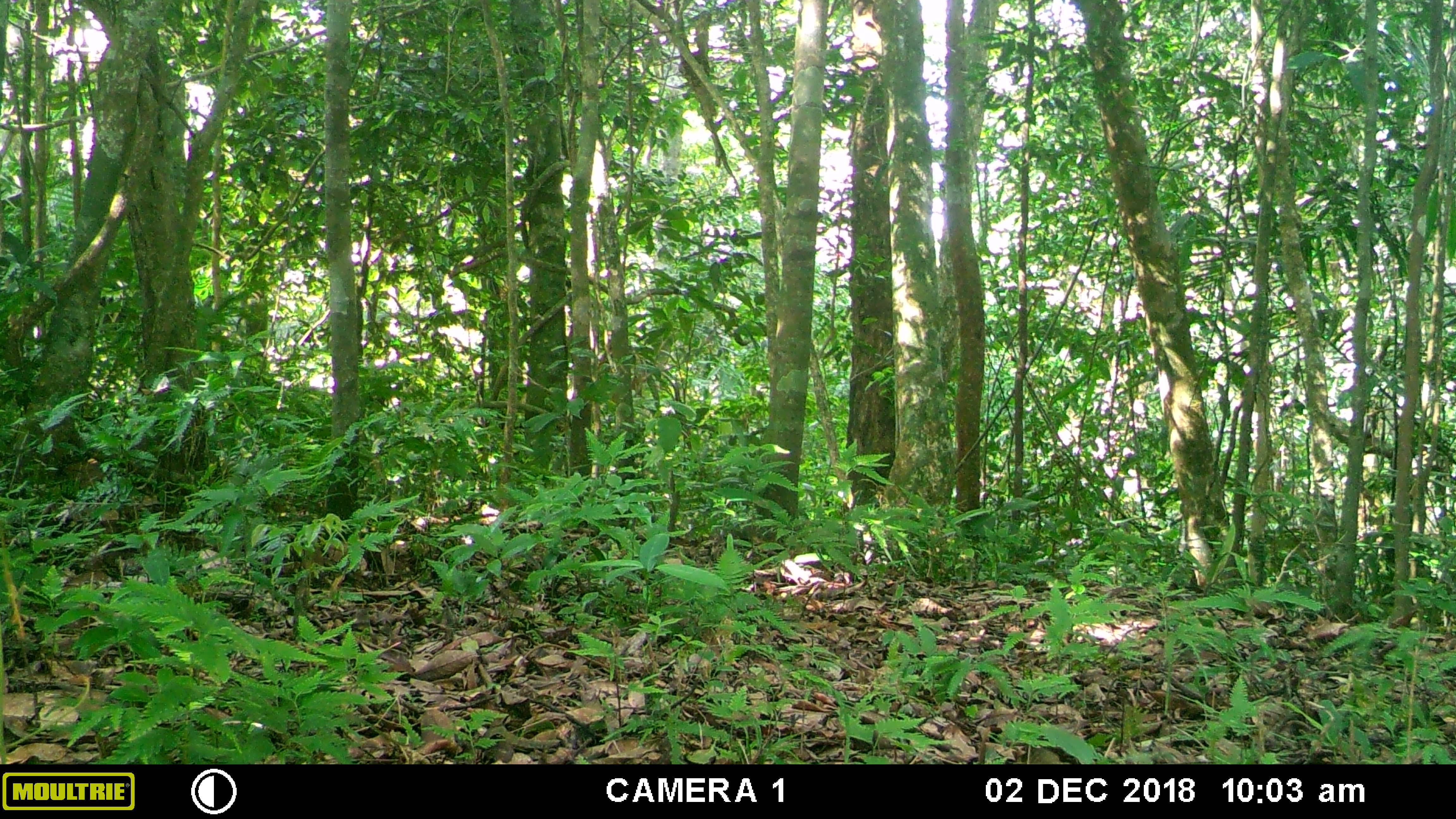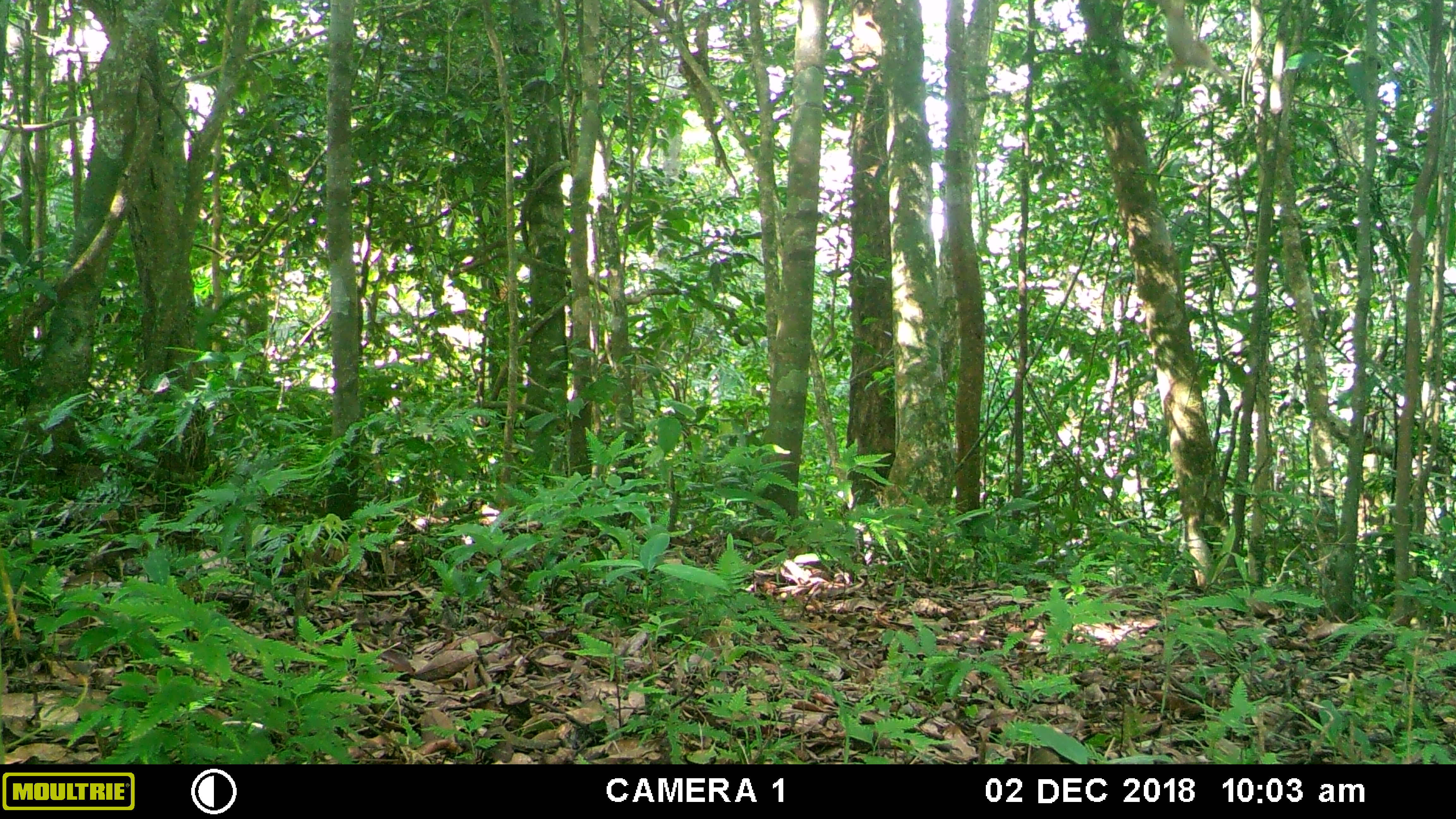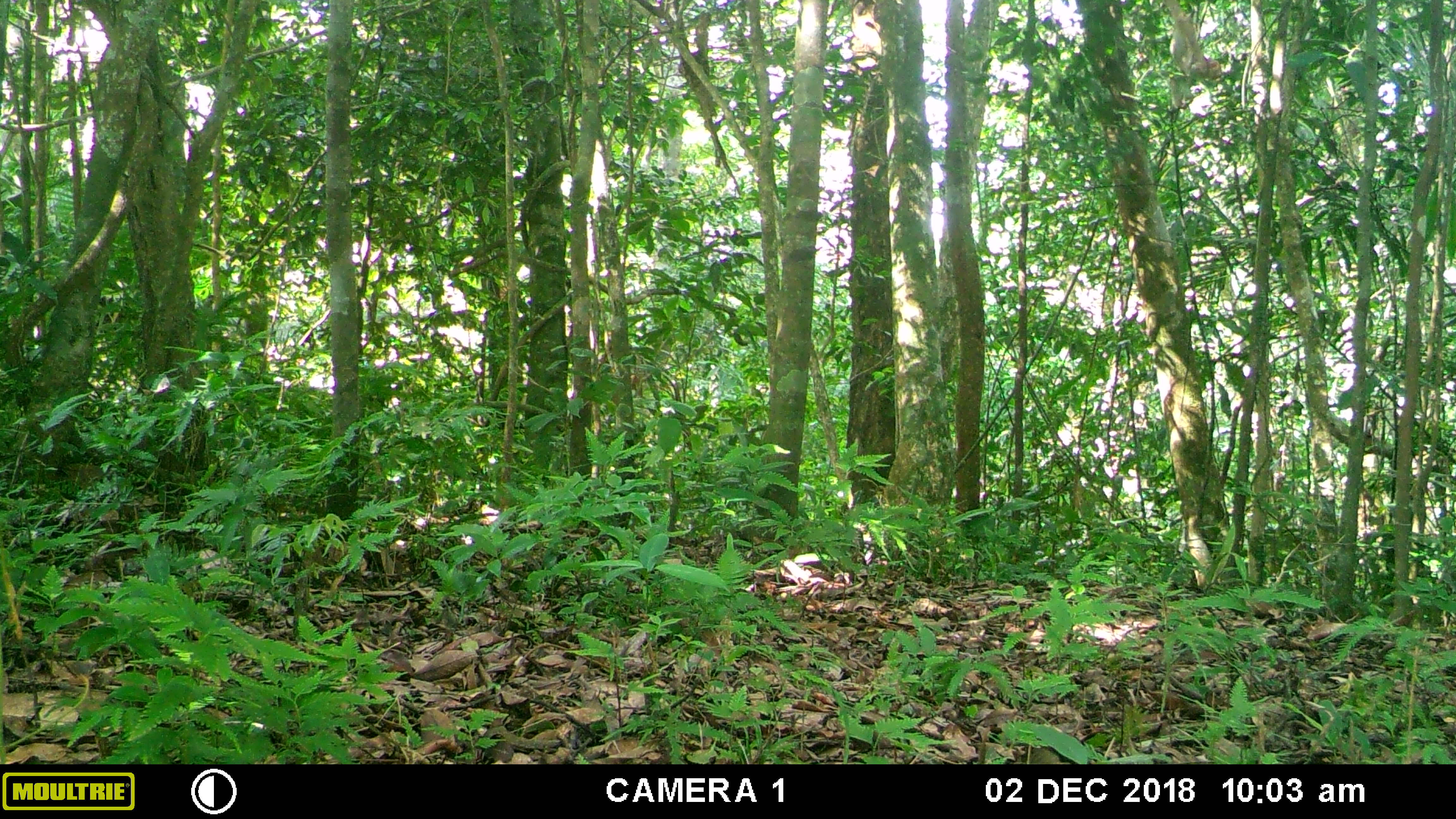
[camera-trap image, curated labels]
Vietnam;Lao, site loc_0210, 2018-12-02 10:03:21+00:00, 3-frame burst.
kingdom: Animalia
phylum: Chordata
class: Mammalia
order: Primates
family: Cercopithecidae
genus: Macaca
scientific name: Macaca nemestrina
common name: pig-tailed macaque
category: pig tailed macaque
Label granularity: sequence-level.